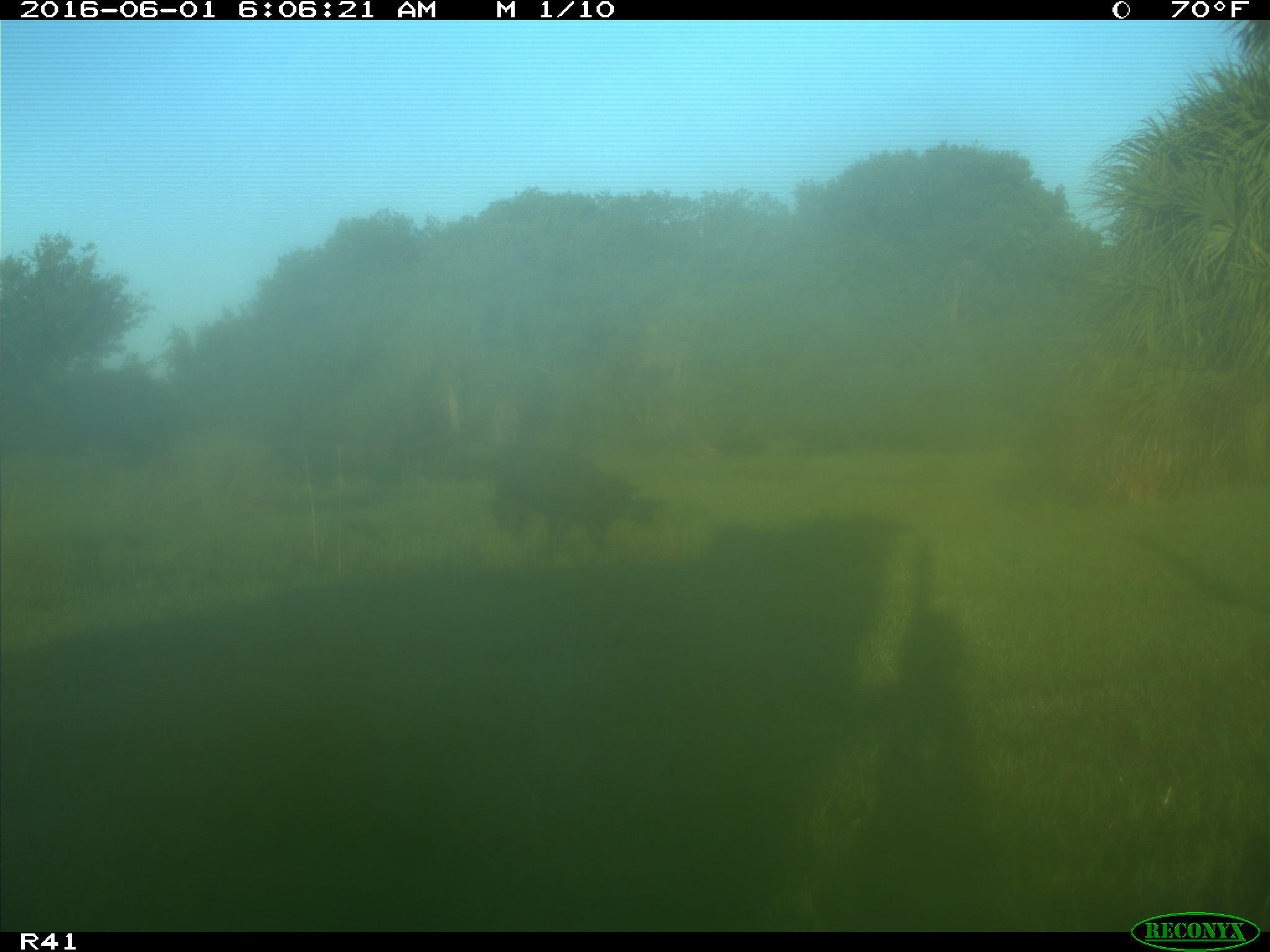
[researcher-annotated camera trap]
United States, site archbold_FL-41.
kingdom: Animalia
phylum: Chordata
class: Mammalia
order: Artiodactyla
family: Bovidae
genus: Bos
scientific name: Bos taurus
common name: domestic cow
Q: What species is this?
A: Bos taurus (domestic cow).